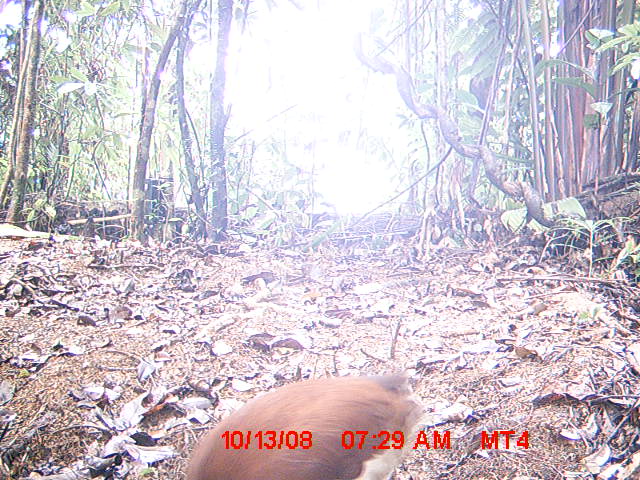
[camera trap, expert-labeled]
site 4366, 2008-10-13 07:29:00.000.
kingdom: Animalia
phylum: Chordata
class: Aves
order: Pelecaniformes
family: Threskiornithidae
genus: Lophotibis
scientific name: Lophotibis cristata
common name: madagascan ibis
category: lophotibis cristataa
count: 2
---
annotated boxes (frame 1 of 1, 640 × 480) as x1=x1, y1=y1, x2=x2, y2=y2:
lophotibis cristataa: x1=181, y1=370, x2=423, y2=480